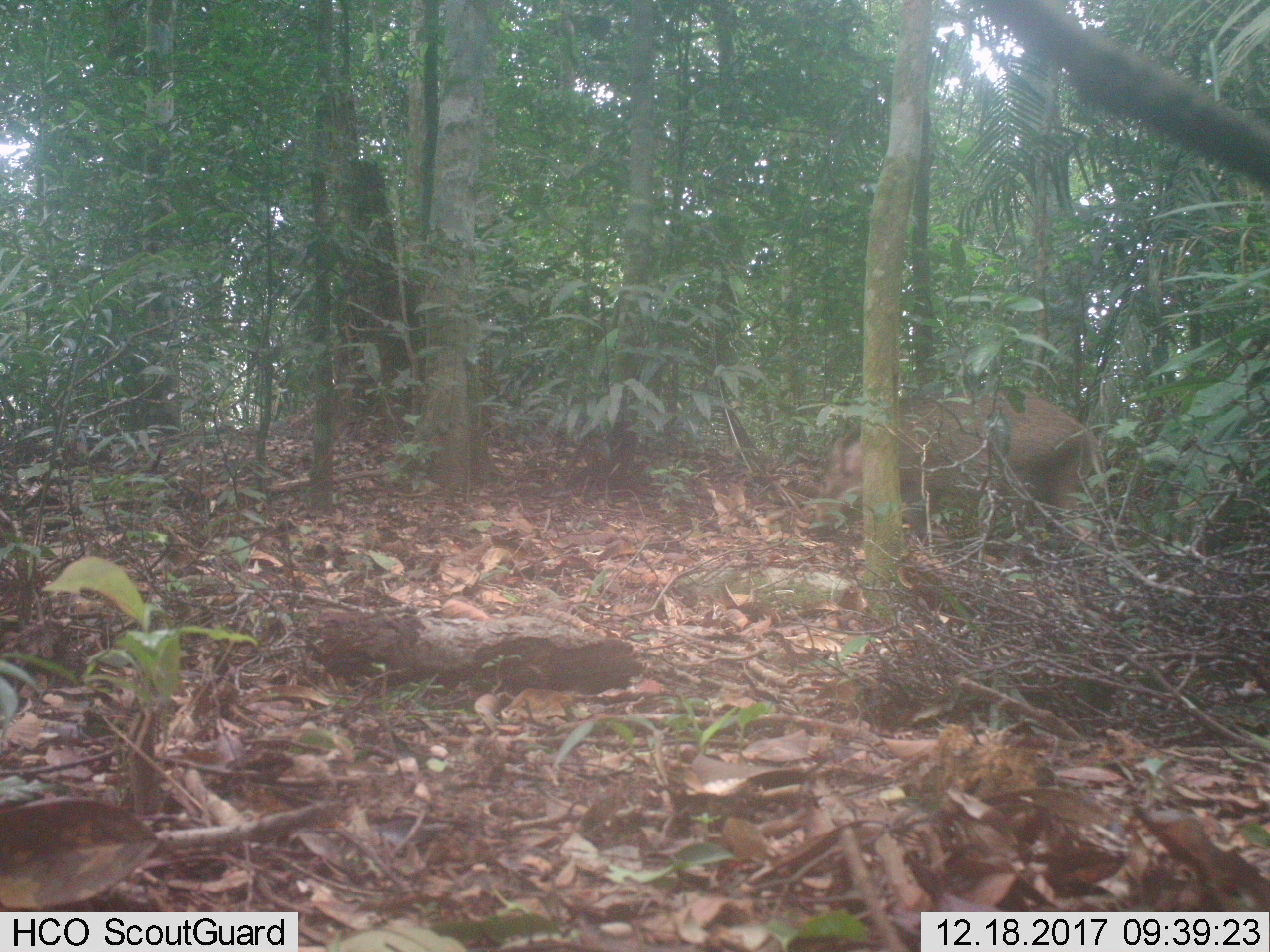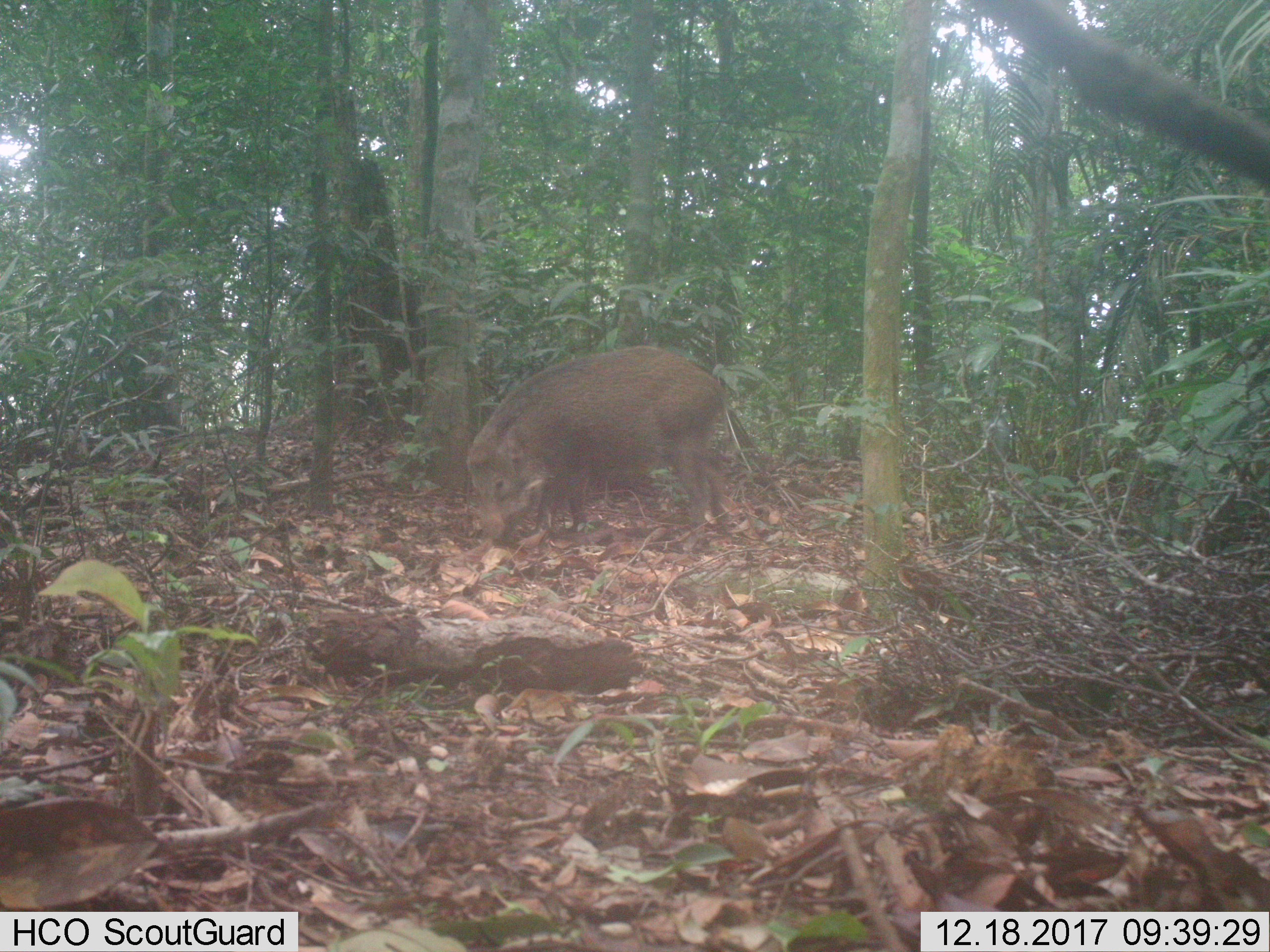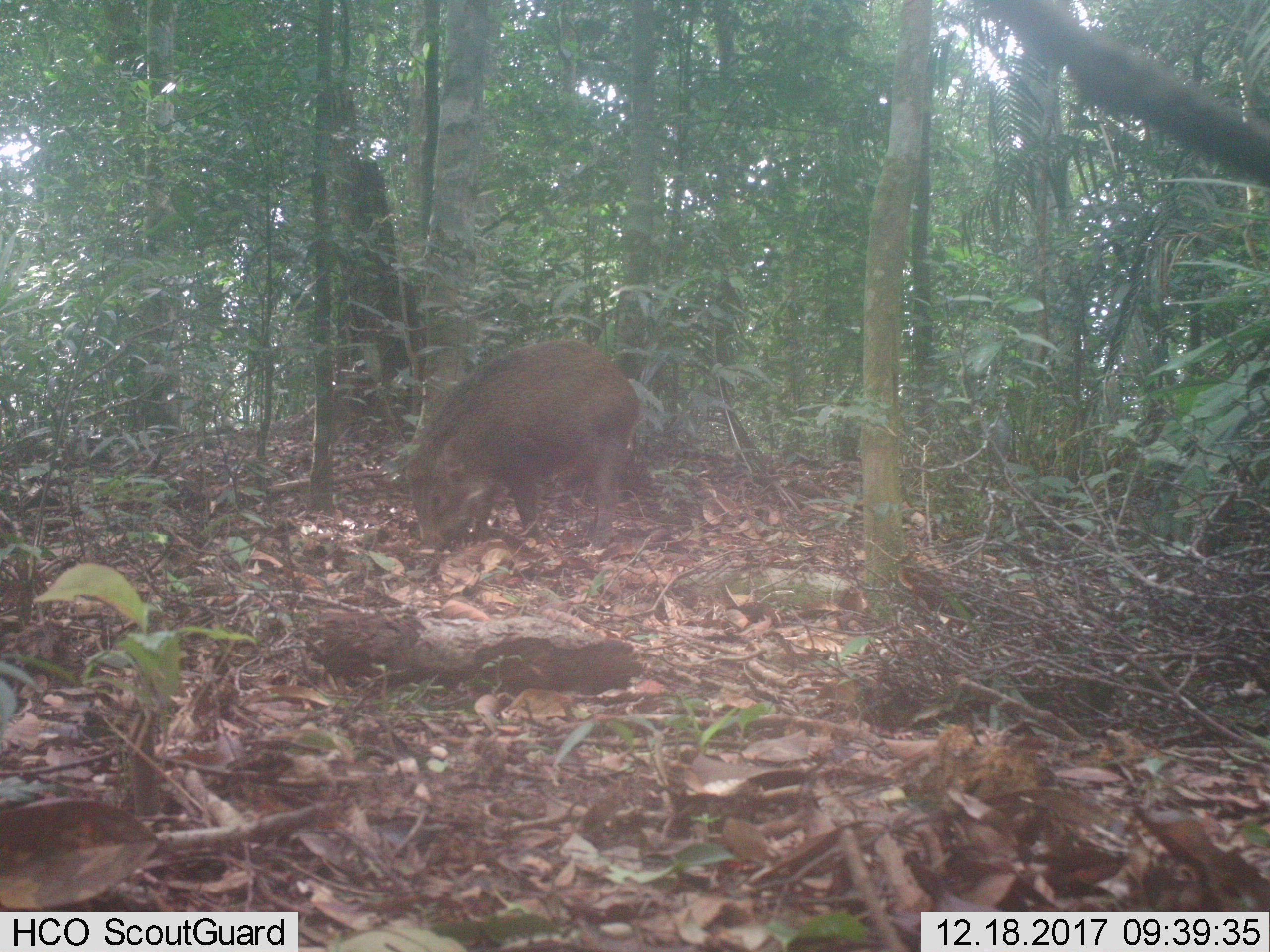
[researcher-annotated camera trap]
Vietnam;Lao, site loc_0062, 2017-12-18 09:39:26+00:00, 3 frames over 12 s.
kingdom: Animalia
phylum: Chordata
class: Mammalia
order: Artiodactyla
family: Suidae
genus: Sus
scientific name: Sus scrofa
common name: eurasian wild pig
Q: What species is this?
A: Eurasian wild pig (Sus scrofa).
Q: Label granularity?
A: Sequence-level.